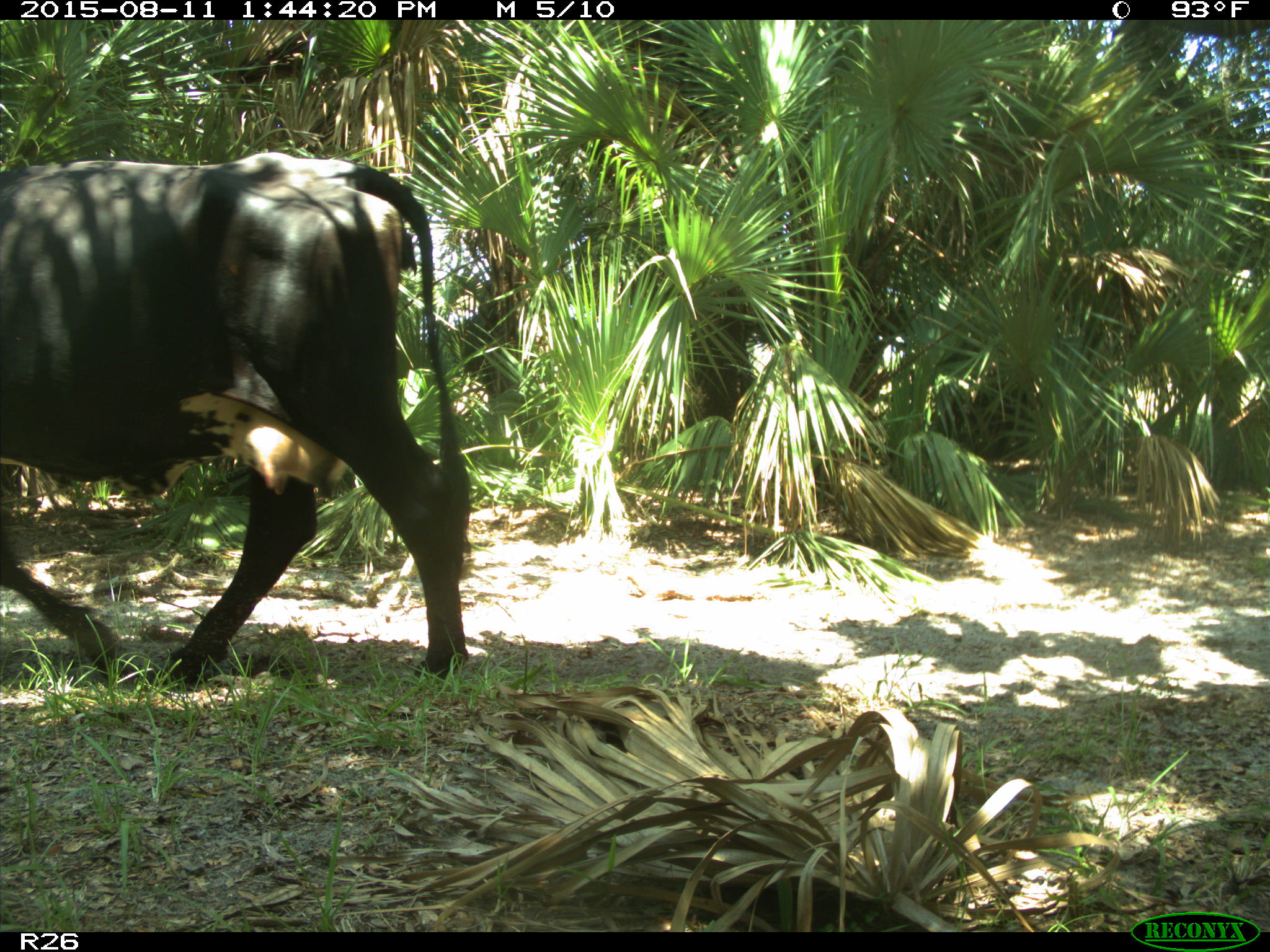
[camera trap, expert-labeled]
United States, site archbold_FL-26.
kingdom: Animalia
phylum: Chordata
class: Mammalia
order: Artiodactyla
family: Bovidae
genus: Bos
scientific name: Bos taurus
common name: domestic cow